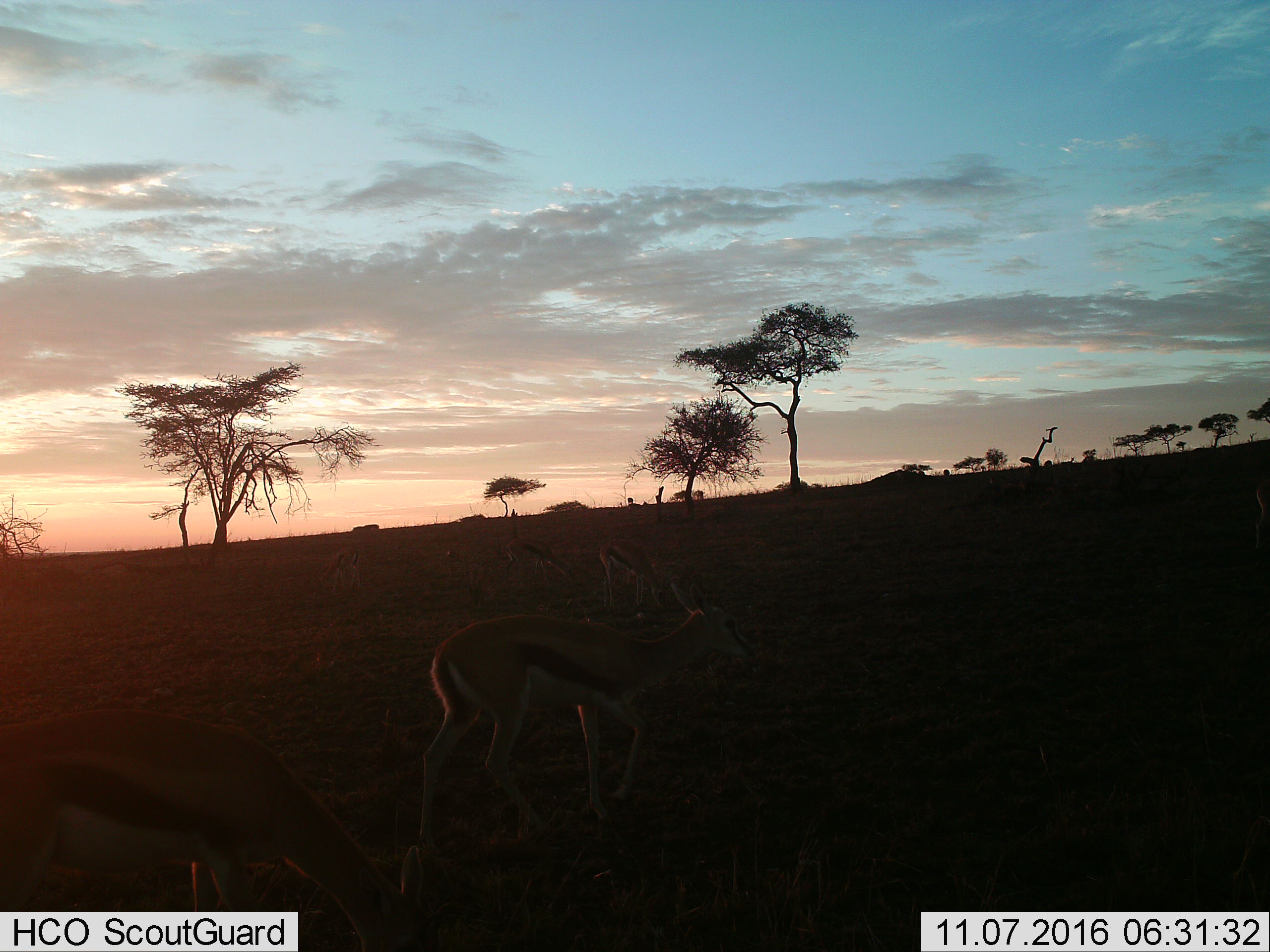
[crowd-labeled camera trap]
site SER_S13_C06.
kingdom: Animalia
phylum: Chordata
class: Mammalia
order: Artiodactyla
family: Bovidae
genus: Eudorcas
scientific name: Eudorcas thomsonii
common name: thomson's gazelle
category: gazellethomsons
Gazellethomsons (thomson's gazelle) (Eudorcas thomsonii), count 5. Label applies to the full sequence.